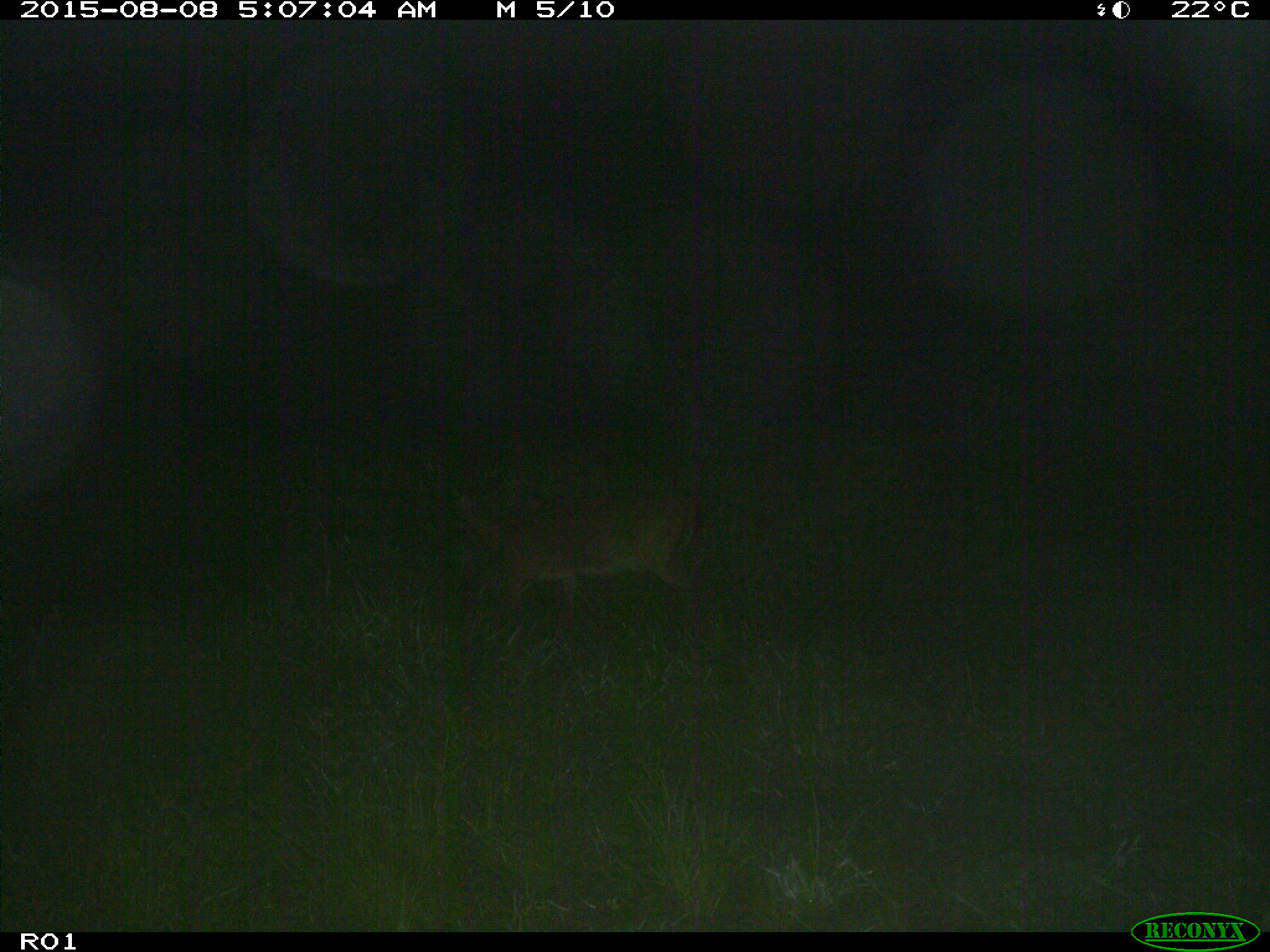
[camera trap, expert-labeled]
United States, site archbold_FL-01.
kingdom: Animalia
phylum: Chordata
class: Mammalia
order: Artiodactyla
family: Cervidae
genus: Odocoileus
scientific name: Odocoileus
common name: deer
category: unidentified deer